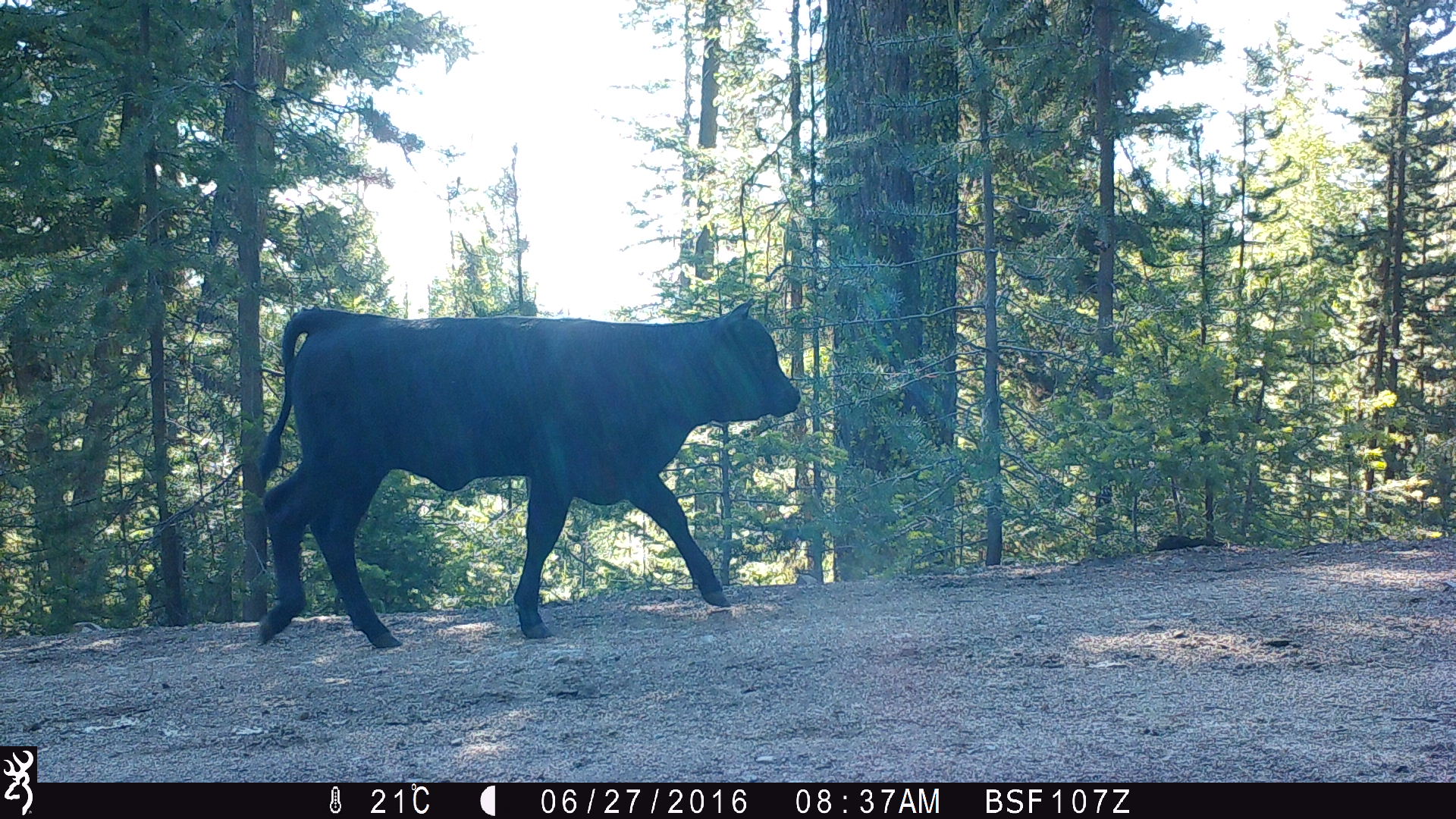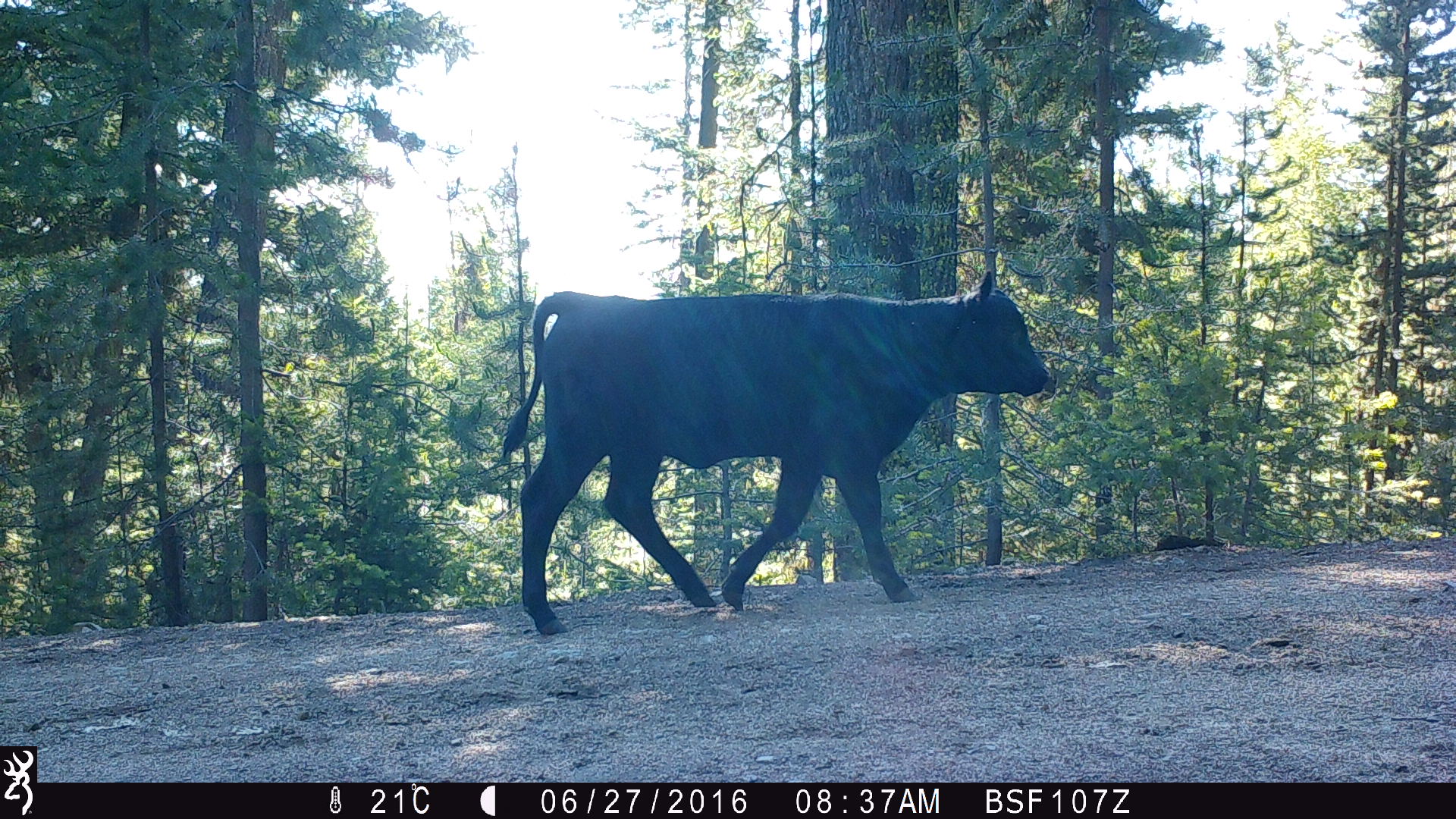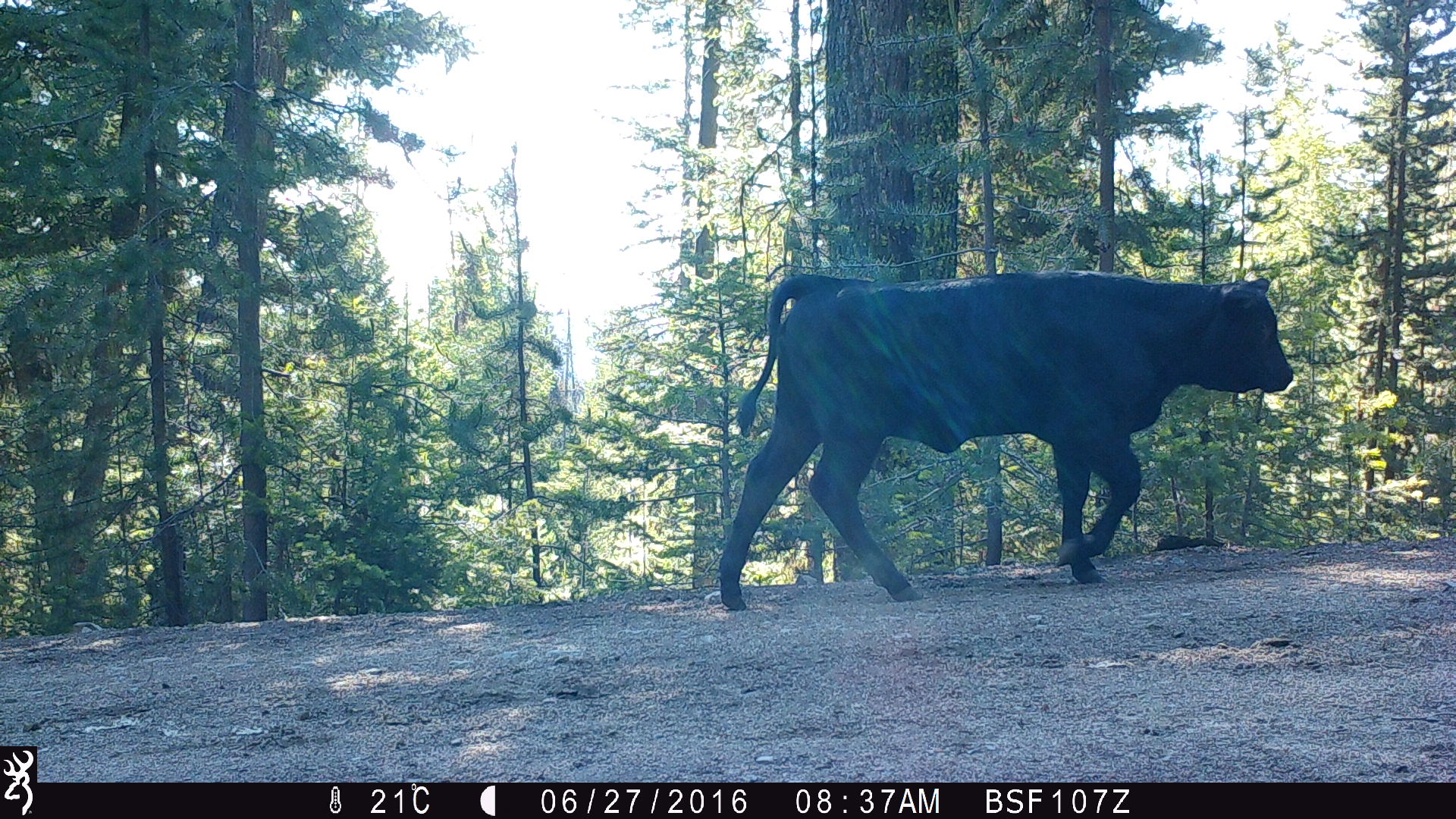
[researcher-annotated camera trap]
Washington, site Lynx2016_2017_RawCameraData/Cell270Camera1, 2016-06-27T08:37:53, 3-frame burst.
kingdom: Animalia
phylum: Chordata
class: Mammalia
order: Artiodactyla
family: Bovidae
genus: Bos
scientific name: Bos taurus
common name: domestic cattle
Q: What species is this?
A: Domestic cattle (Bos taurus).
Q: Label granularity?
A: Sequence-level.